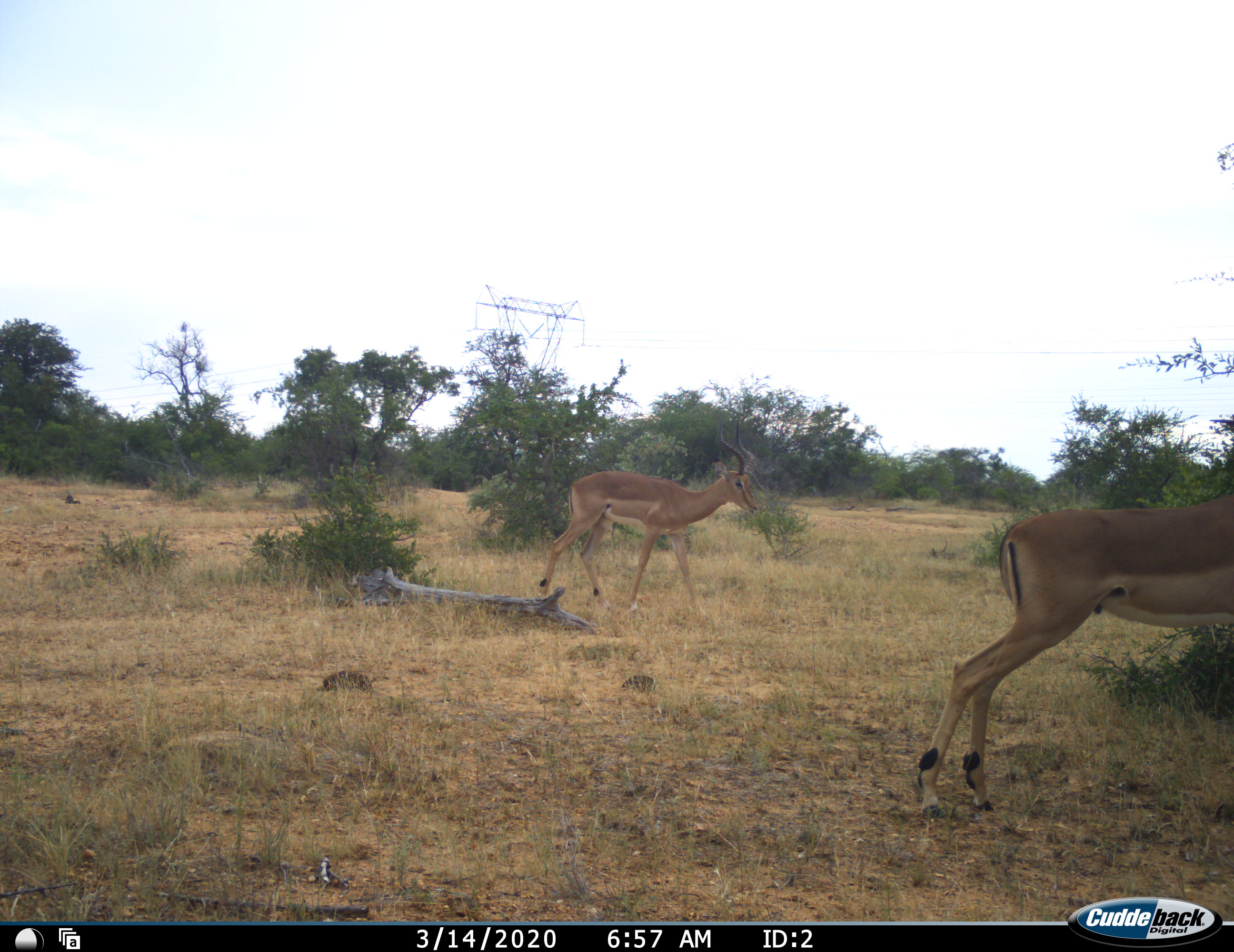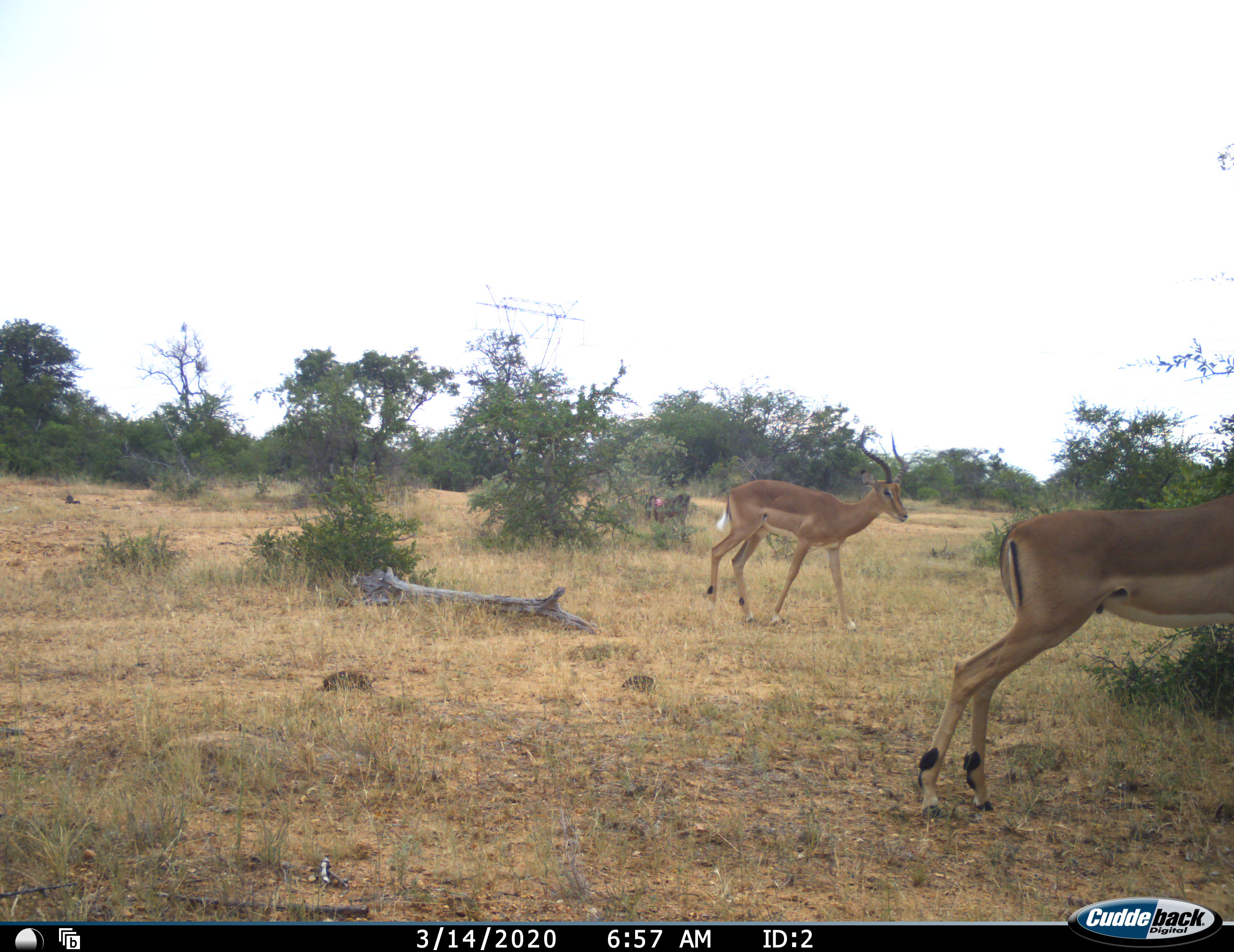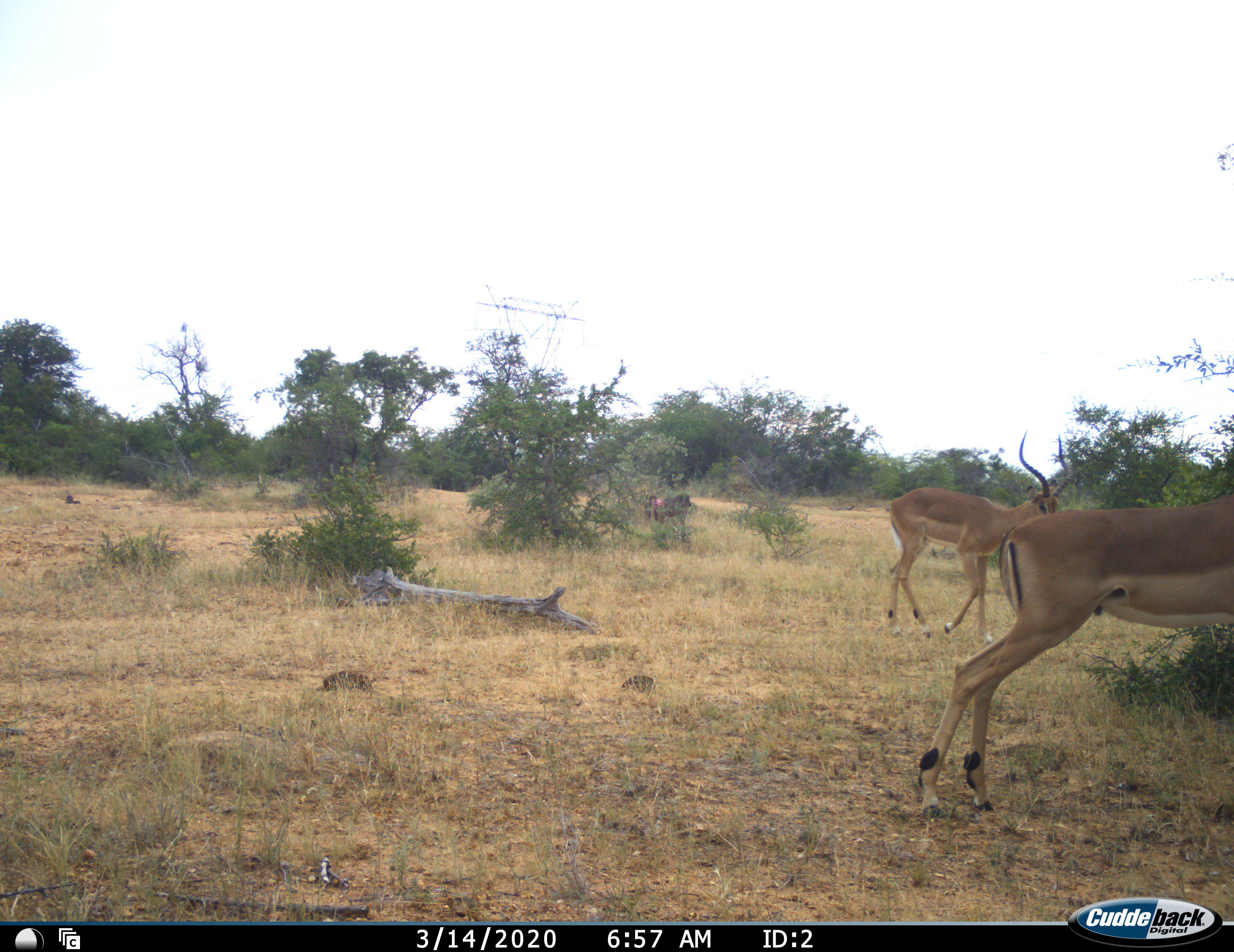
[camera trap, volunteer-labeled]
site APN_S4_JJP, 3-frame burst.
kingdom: Animalia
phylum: Chordata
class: Mammalia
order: Artiodactyla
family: Bovidae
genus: Aepyceros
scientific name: Aepyceros melampus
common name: impala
Impala (Aepyceros melampus), count 2. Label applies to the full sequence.